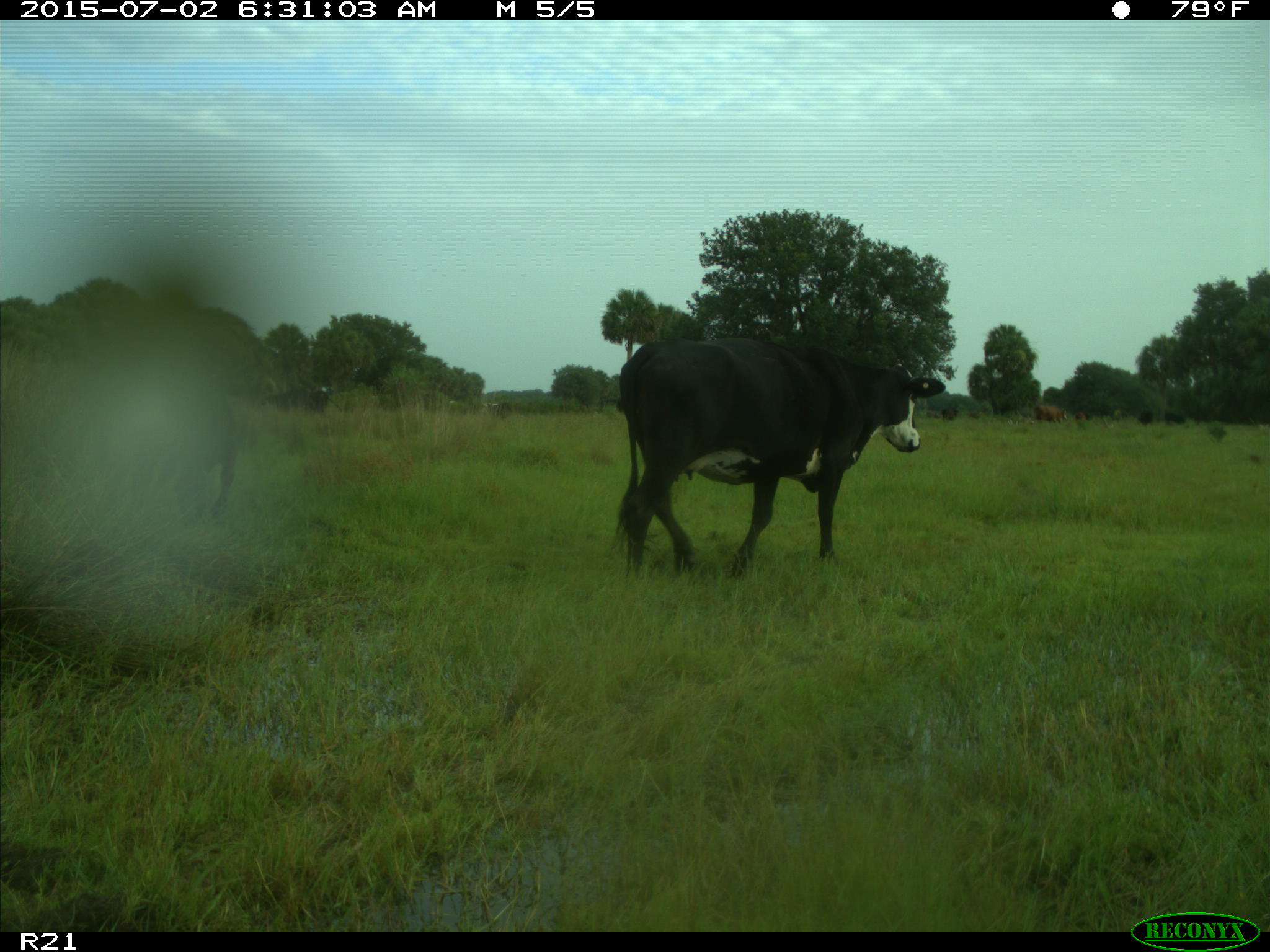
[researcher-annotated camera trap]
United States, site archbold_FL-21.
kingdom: Animalia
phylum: Chordata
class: Mammalia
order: Artiodactyla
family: Bovidae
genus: Bos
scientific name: Bos taurus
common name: domestic cow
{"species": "Bos taurus (domestic cow)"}